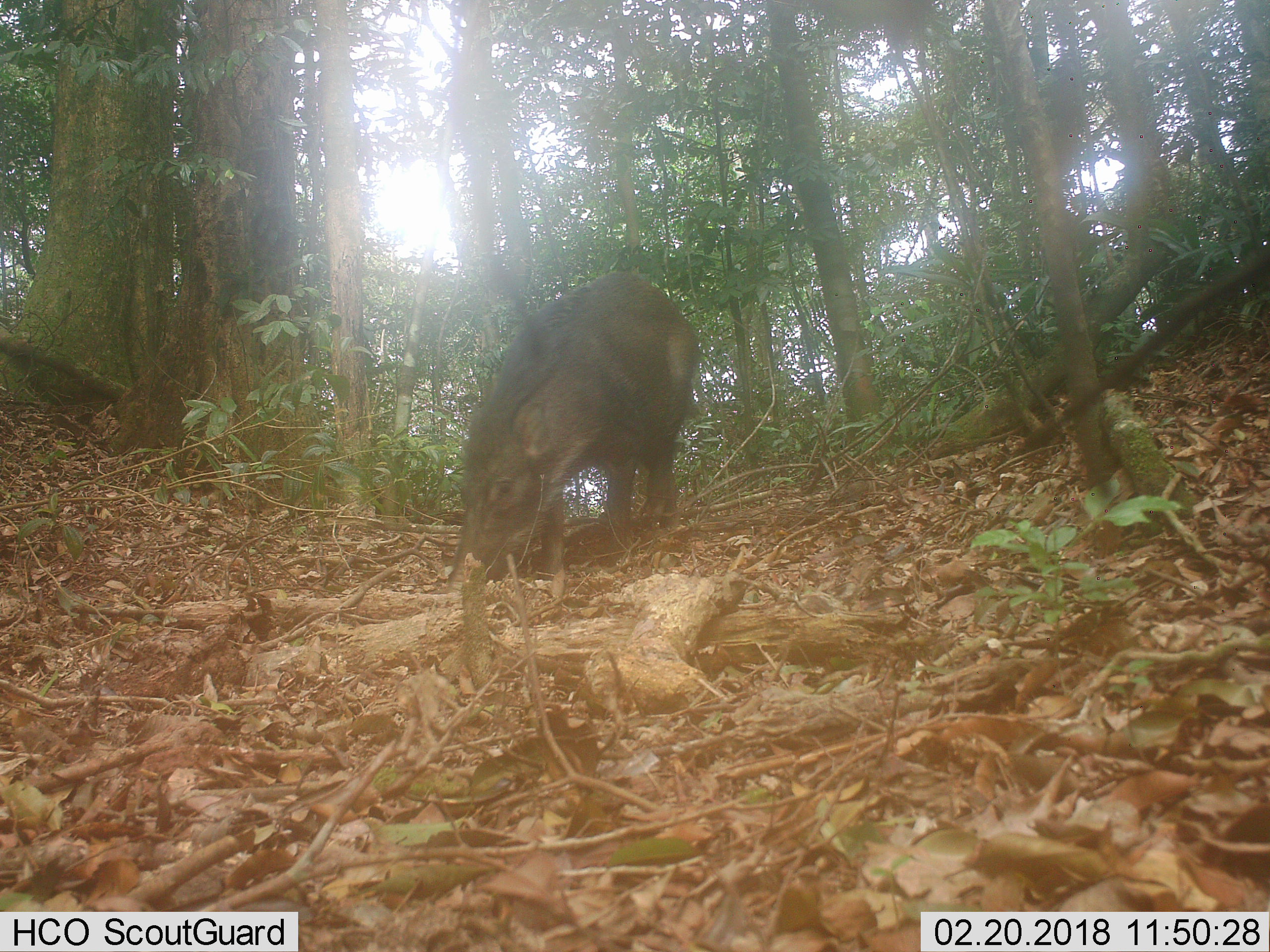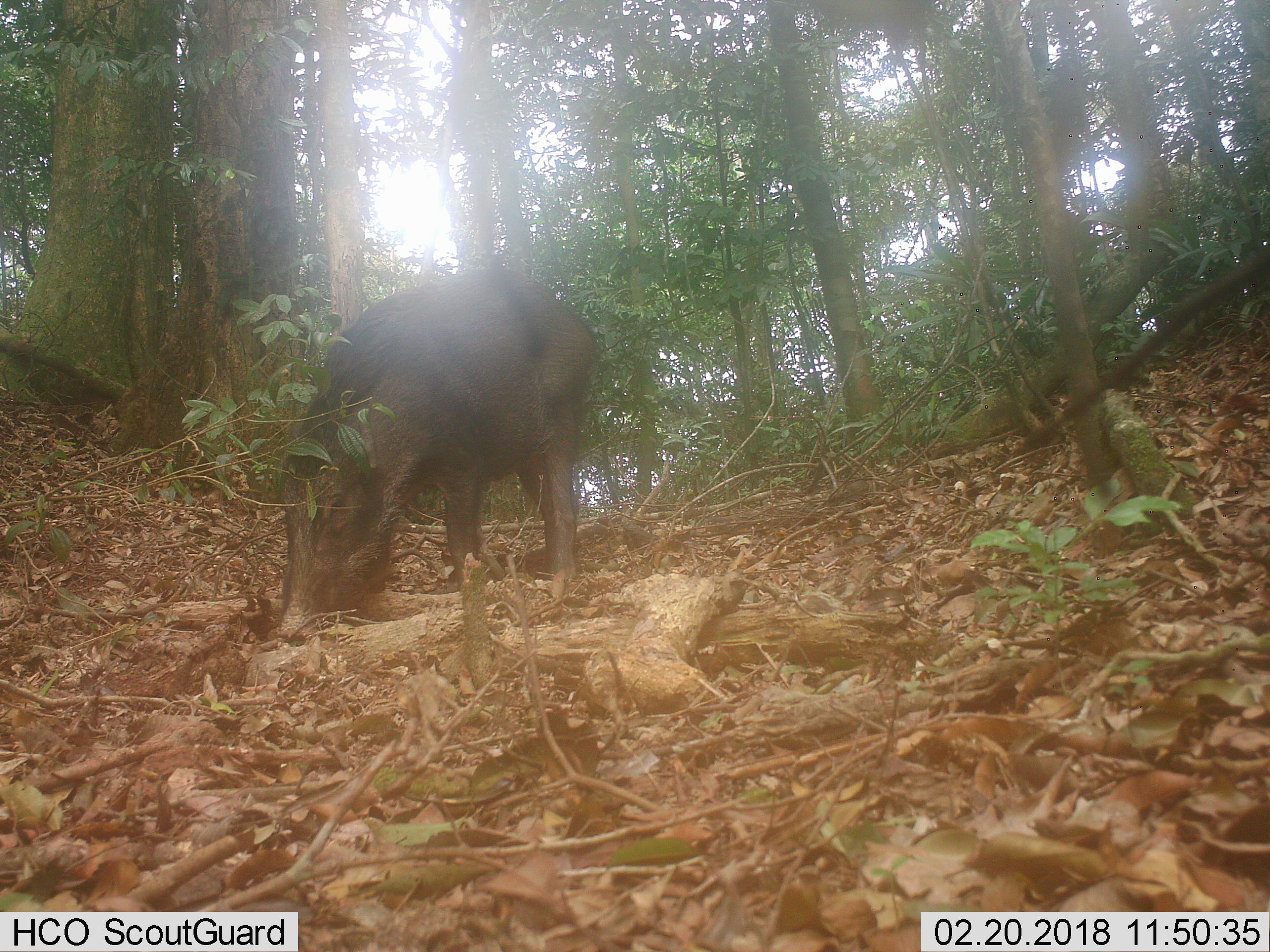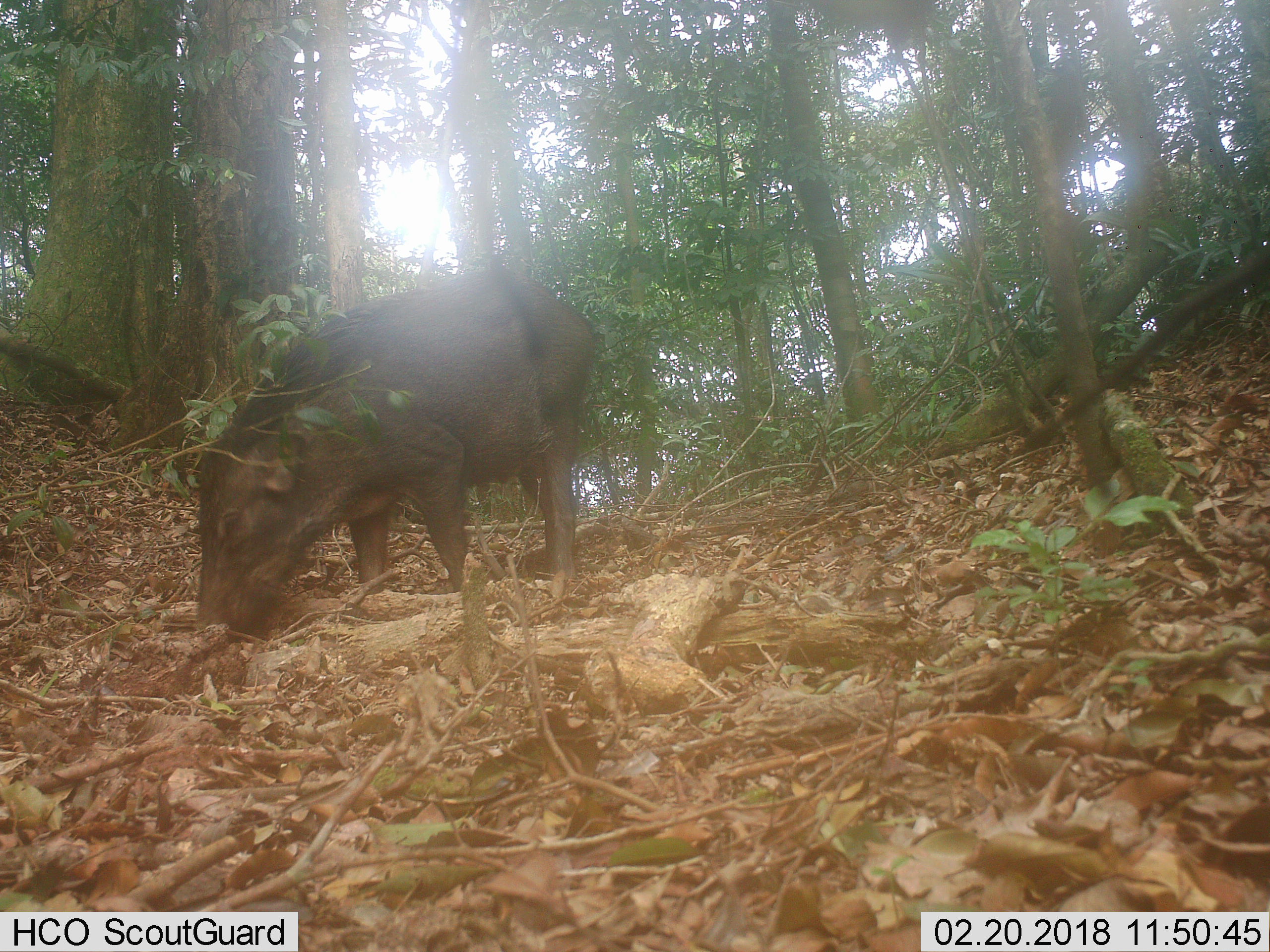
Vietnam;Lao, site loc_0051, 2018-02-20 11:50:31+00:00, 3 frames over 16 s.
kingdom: Animalia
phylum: Chordata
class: Mammalia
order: Artiodactyla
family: Suidae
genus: Sus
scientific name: Sus scrofa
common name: eurasian wild pig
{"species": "eurasian wild pig (Sus scrofa)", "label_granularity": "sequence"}